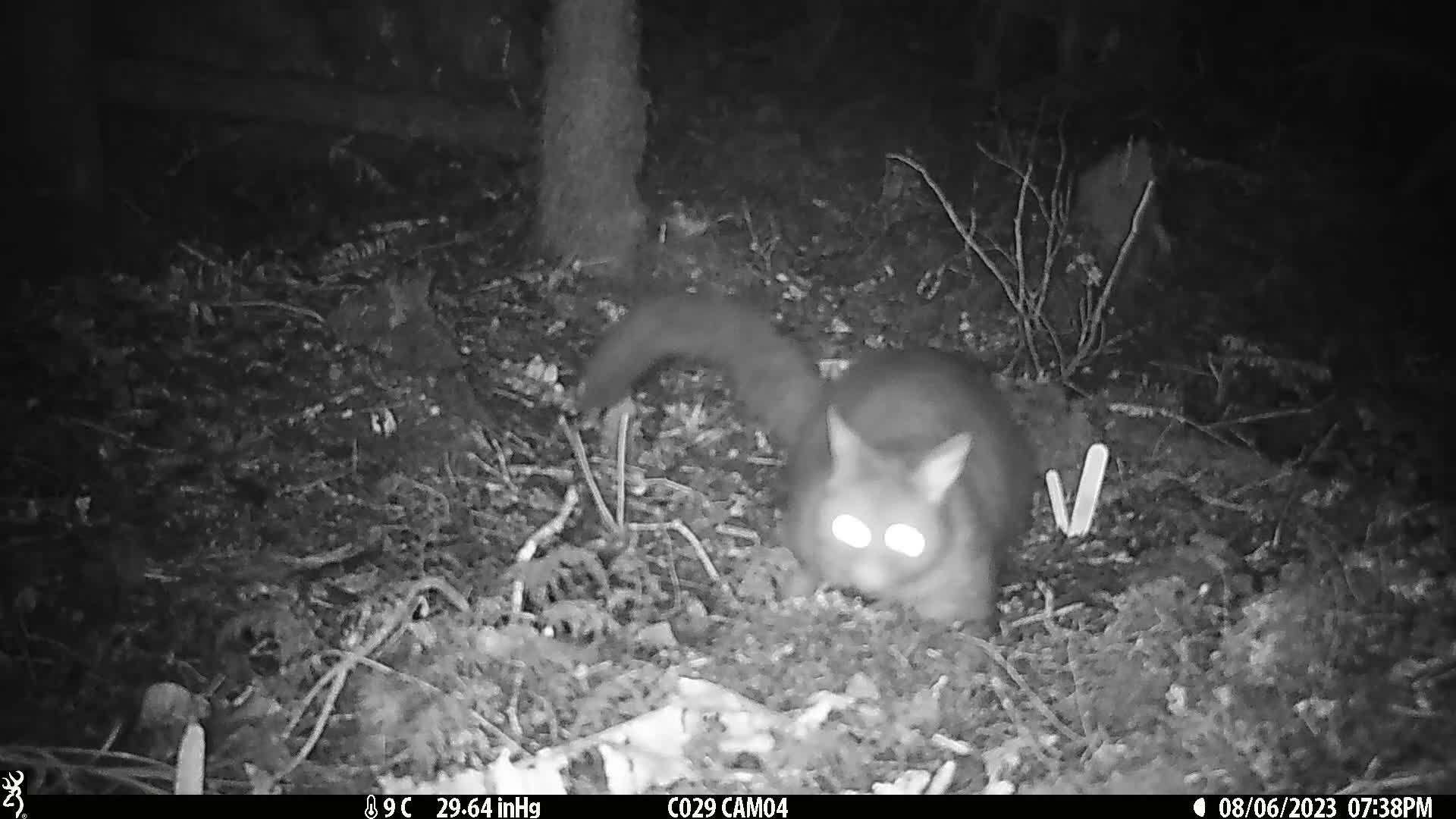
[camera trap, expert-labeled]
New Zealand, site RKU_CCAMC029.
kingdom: Animalia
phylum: Chordata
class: Mammalia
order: Diprotodontia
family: Phalangeridae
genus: Trichosurus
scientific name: Trichosurus vulpecula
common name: common brushtail possum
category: possum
Possum (common brushtail possum) (Trichosurus vulpecula).